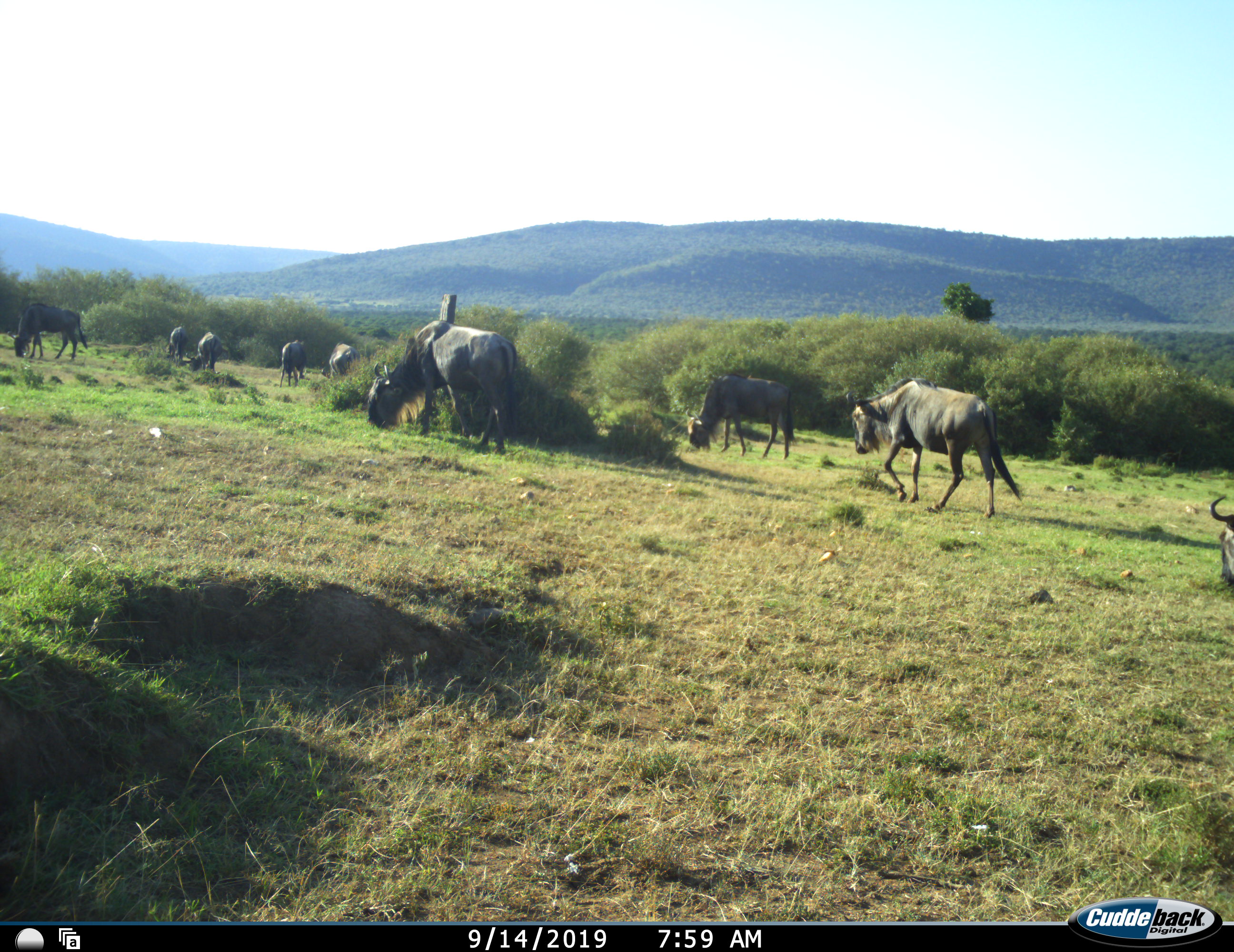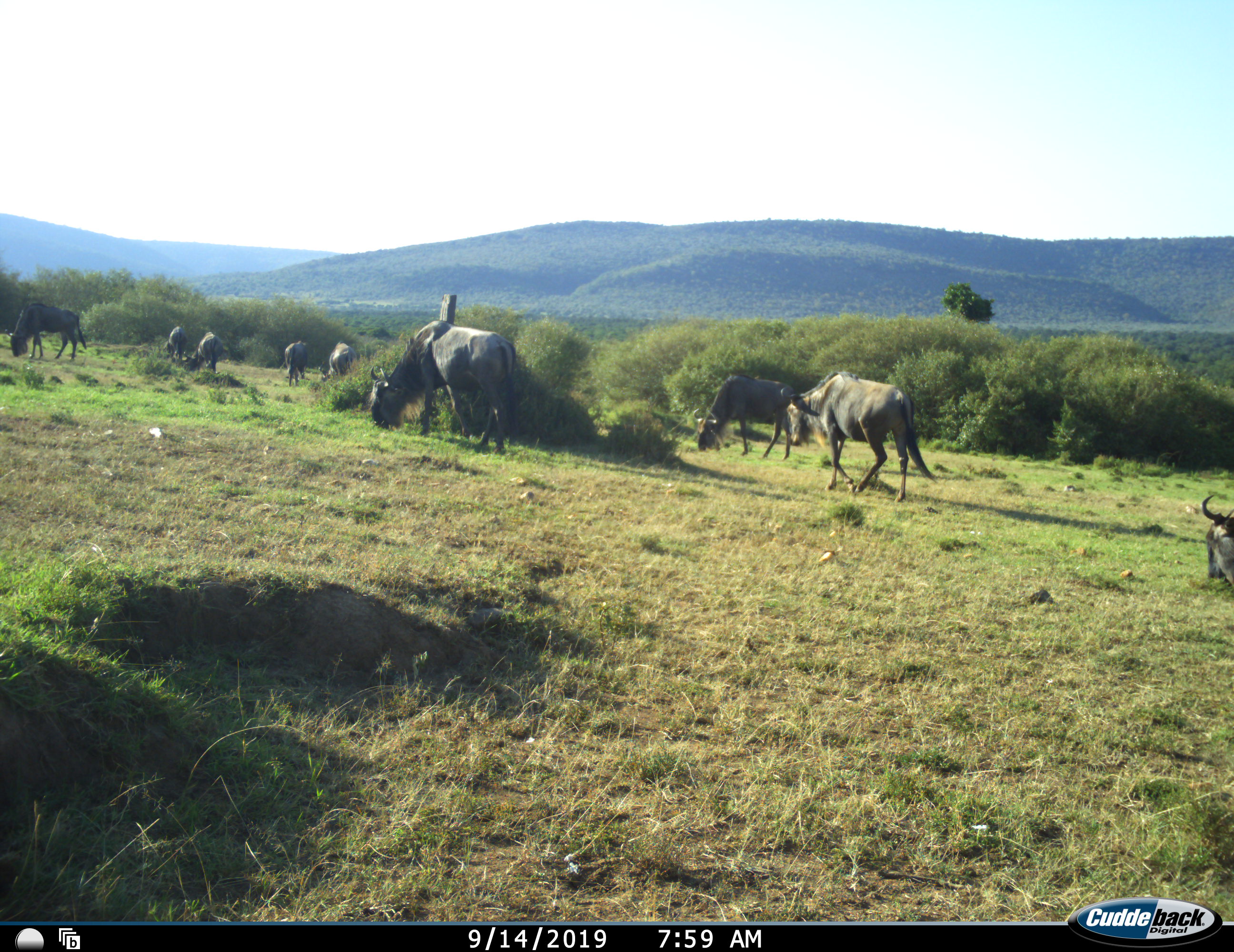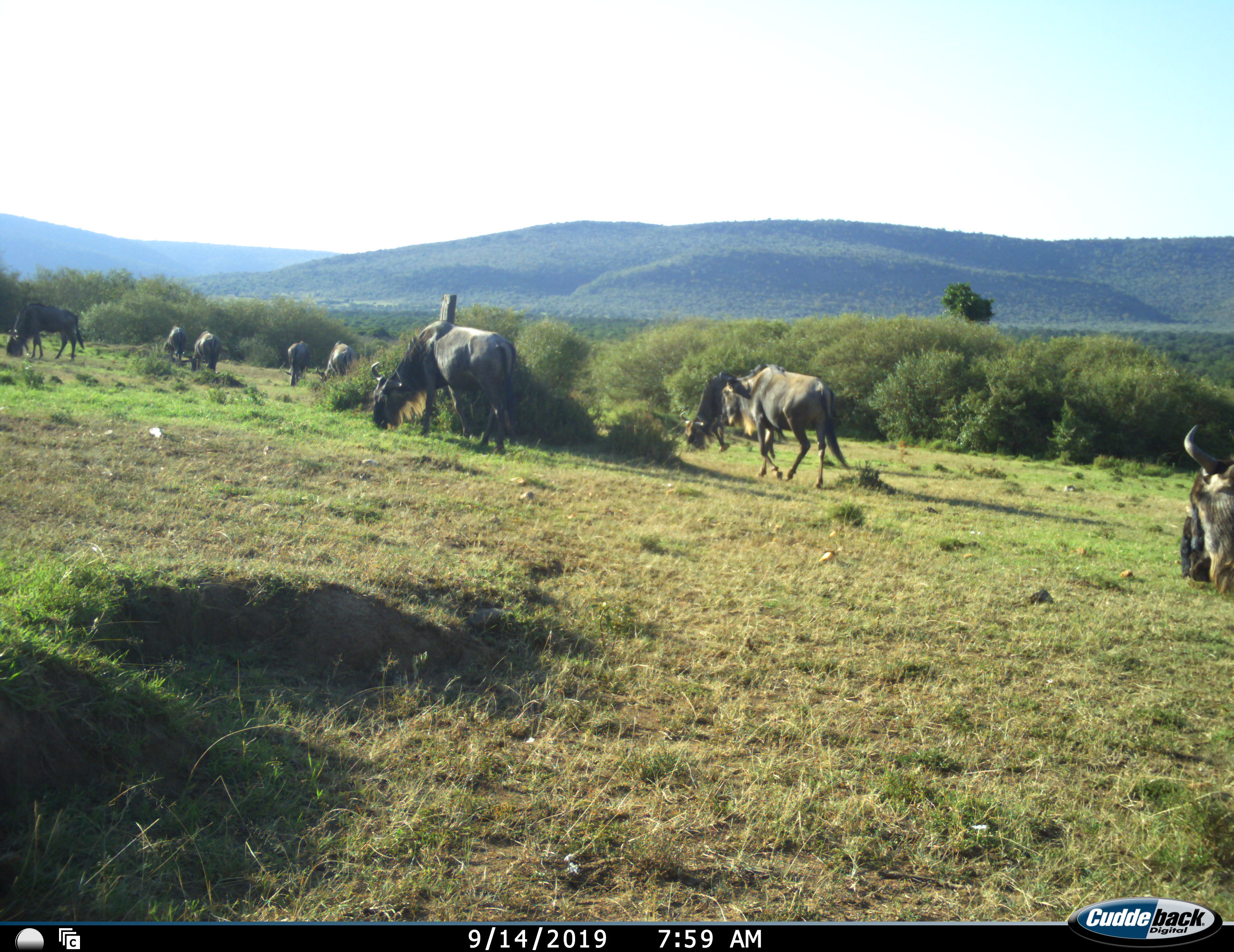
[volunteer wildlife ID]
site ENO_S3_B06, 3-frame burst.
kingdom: Animalia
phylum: Chordata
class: Mammalia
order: Artiodactyla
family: Bovidae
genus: Connochaetes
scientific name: Connochaetes taurinus taurinus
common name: blue wildebeest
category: wildebeestblue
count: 9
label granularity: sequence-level